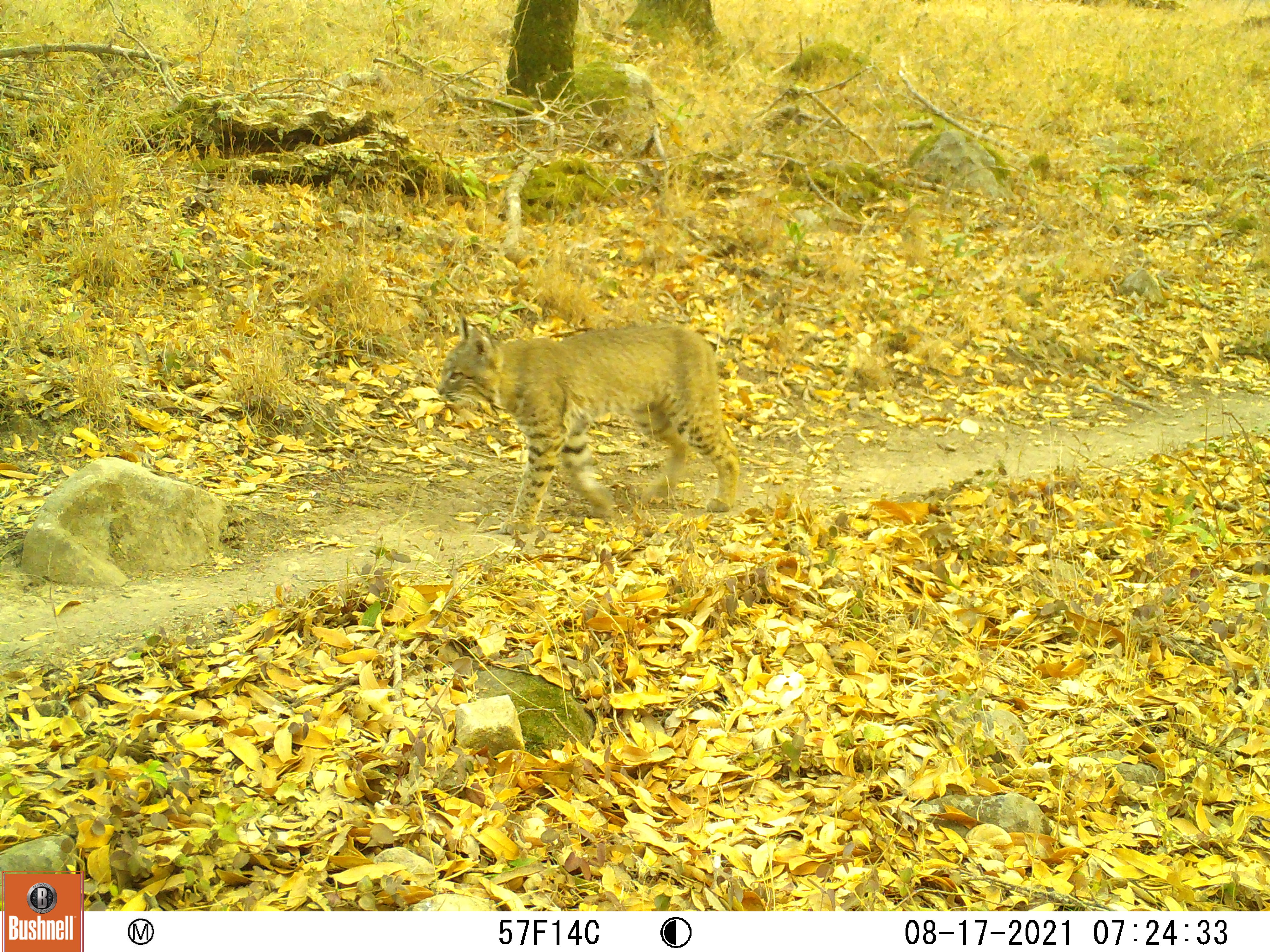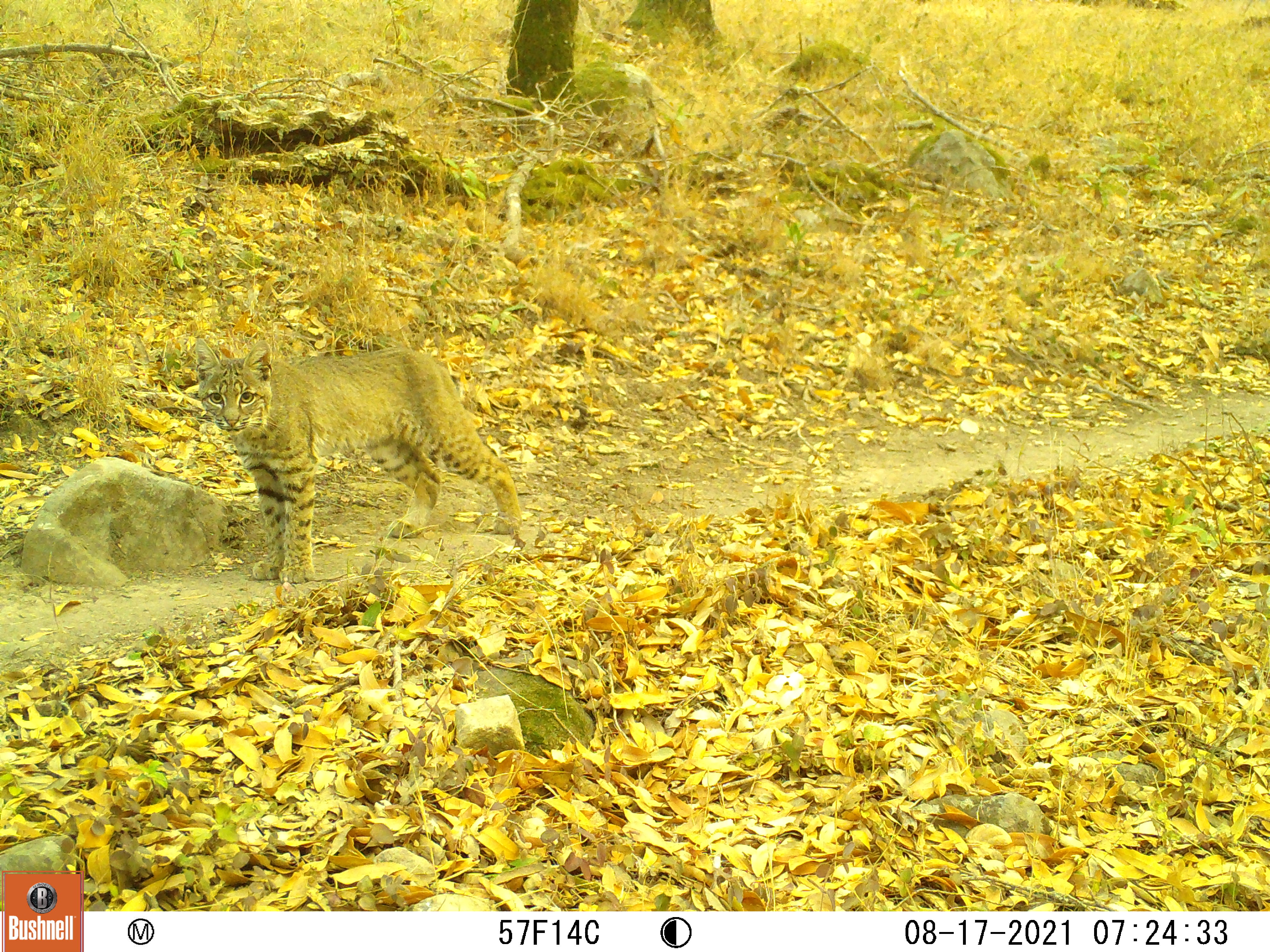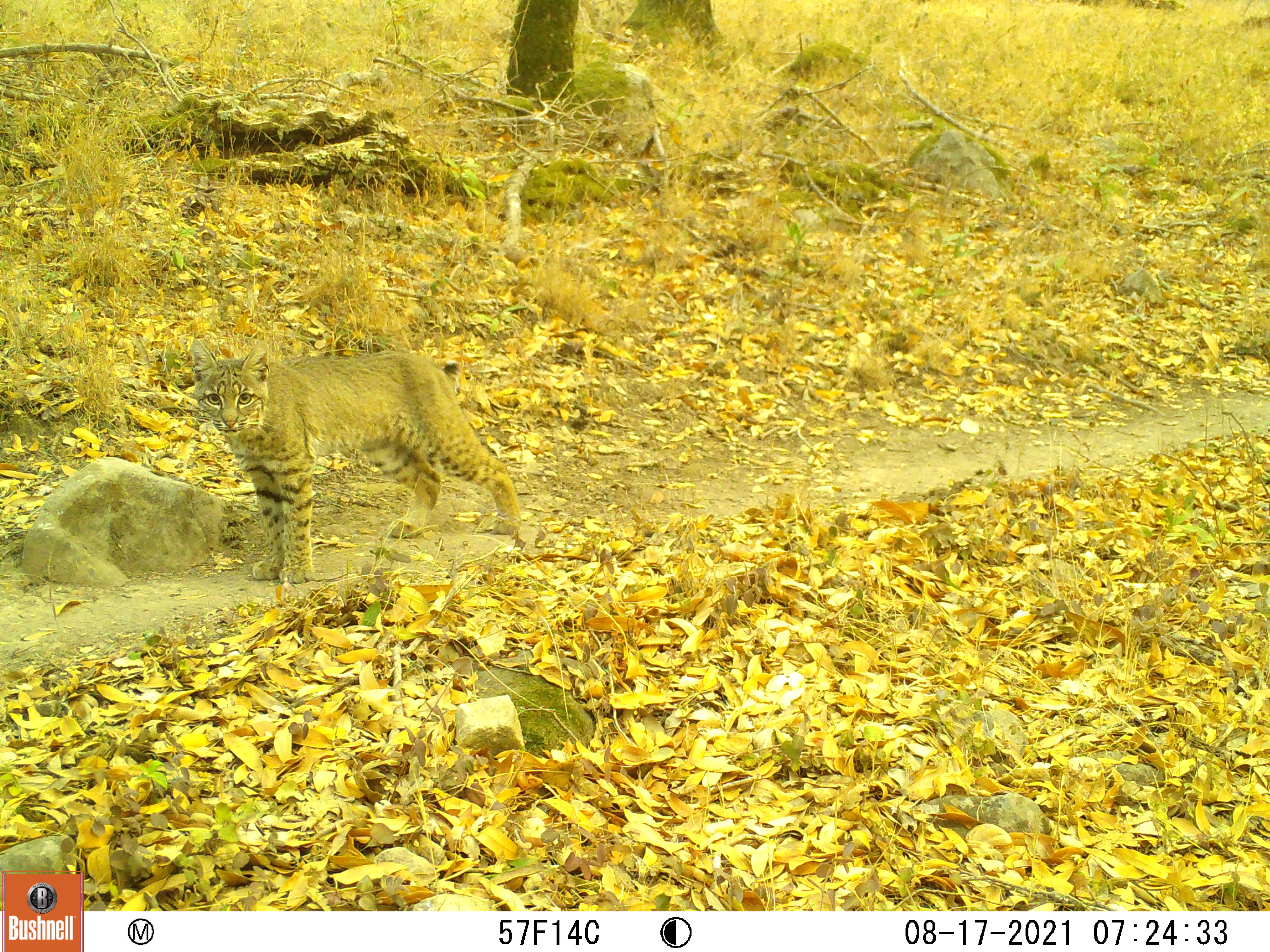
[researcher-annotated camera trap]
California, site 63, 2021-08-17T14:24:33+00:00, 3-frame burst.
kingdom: Animalia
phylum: Chordata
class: Mammalia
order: Carnivora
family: Felidae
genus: Lynx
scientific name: Lynx rufus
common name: bobcat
Bobcat (Lynx rufus).